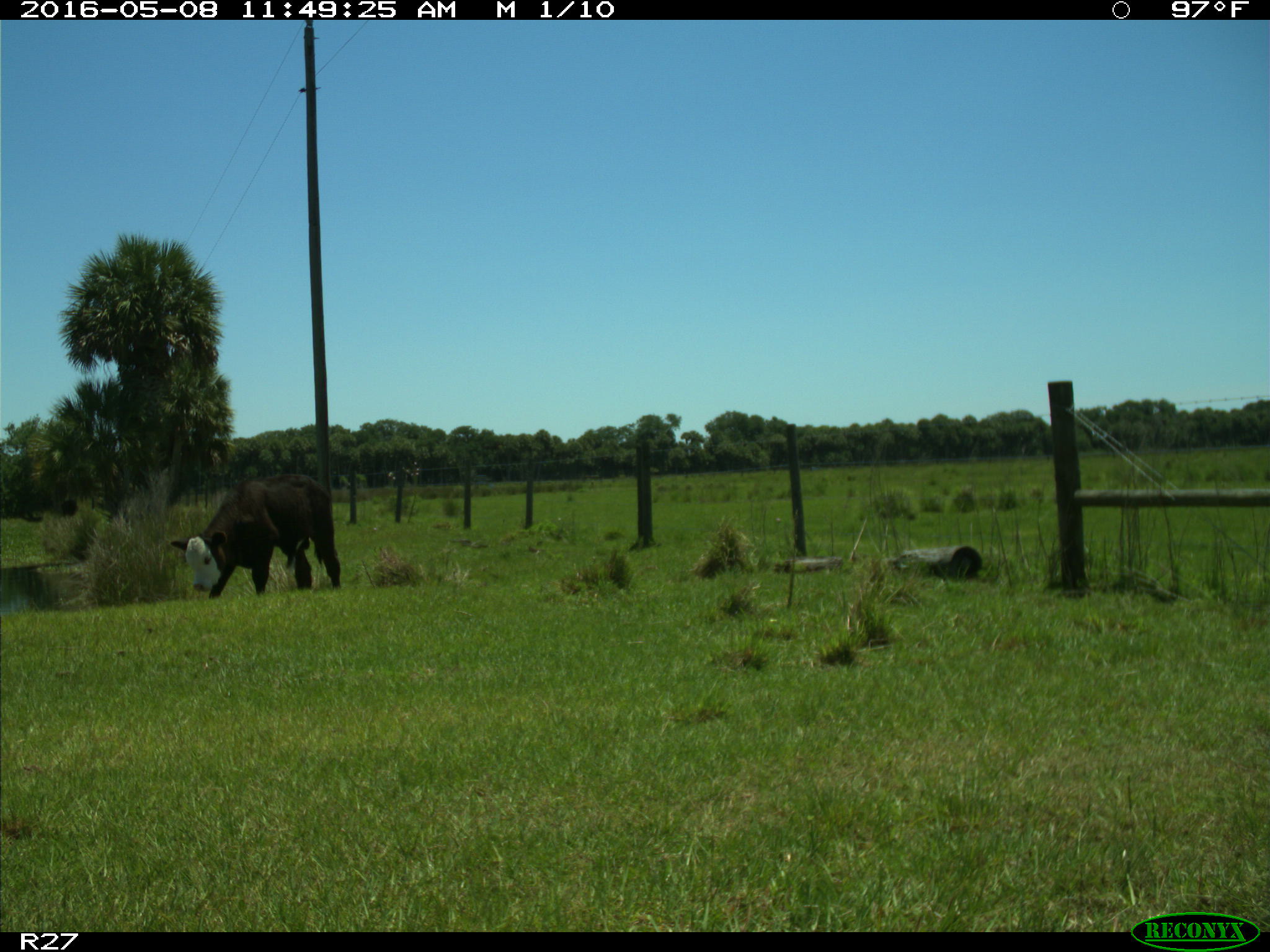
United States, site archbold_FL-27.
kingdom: Animalia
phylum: Chordata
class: Mammalia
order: Artiodactyla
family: Bovidae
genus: Bos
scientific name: Bos taurus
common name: domestic cow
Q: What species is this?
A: Bos taurus (domestic cow).